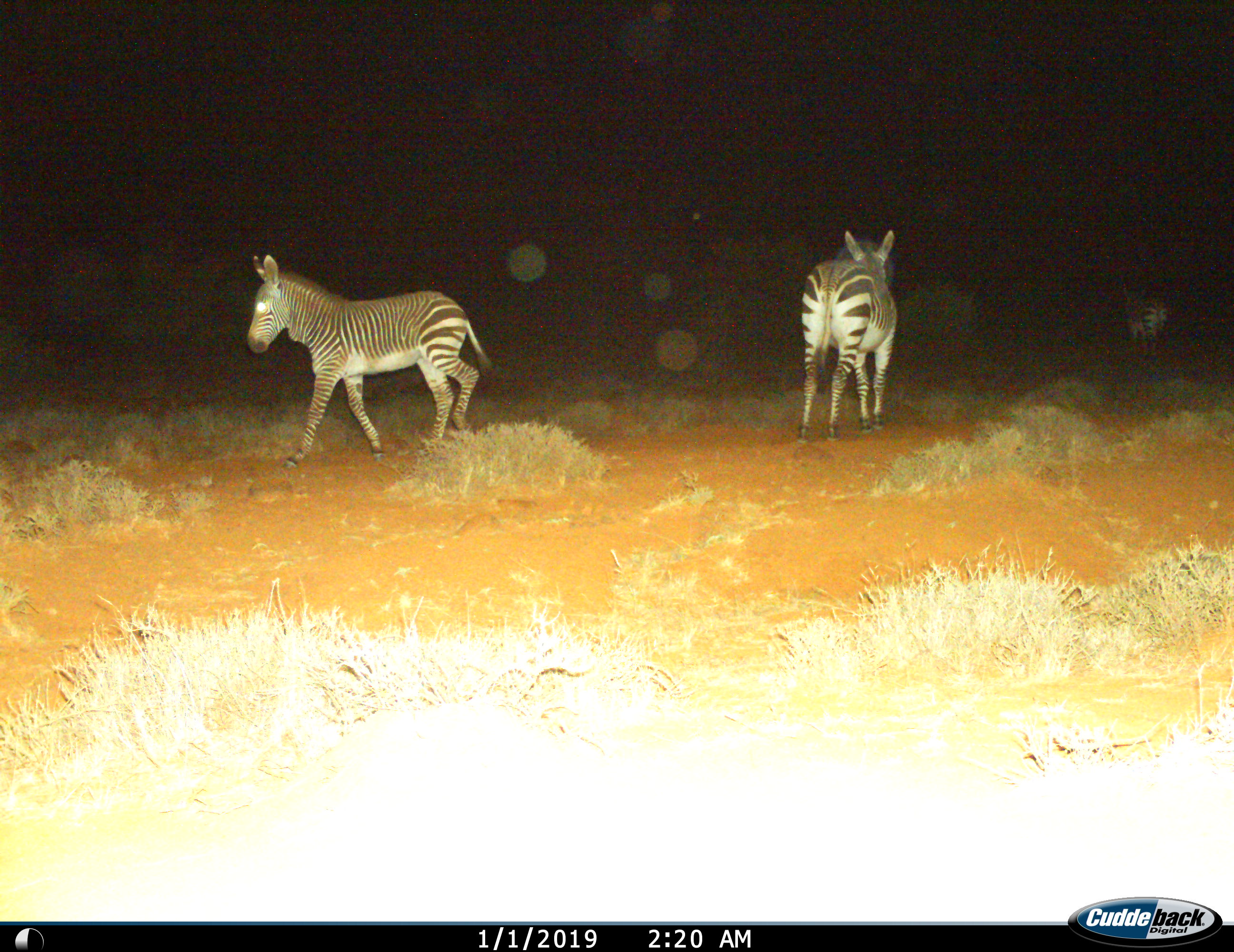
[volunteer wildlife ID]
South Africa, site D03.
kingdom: Animalia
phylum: Chordata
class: Mammalia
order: Perissodactyla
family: Equidae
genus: Equus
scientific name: Equus zebra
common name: mountain zebra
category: zebramountain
Zebramountain (mountain zebra) (Equus zebra), count 3. Behavior (volunteer vote fractions): standing 90%, resting 0%, moving 80%, interacting 0%. Young present (vote fraction): 20%. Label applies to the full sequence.